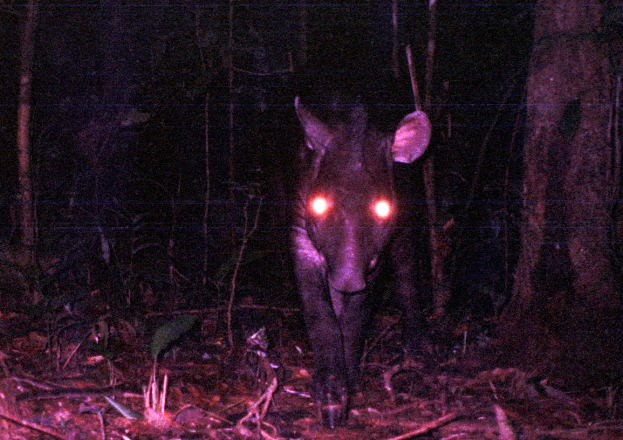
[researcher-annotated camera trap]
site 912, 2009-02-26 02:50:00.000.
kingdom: Animalia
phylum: Chordata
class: Mammalia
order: Perissodactyla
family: Tapiridae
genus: Tapirus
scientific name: Tapirus terrestris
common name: south american tapir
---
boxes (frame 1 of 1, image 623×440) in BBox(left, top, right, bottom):
tapirus terrestris: BBox(288, 92, 432, 429)